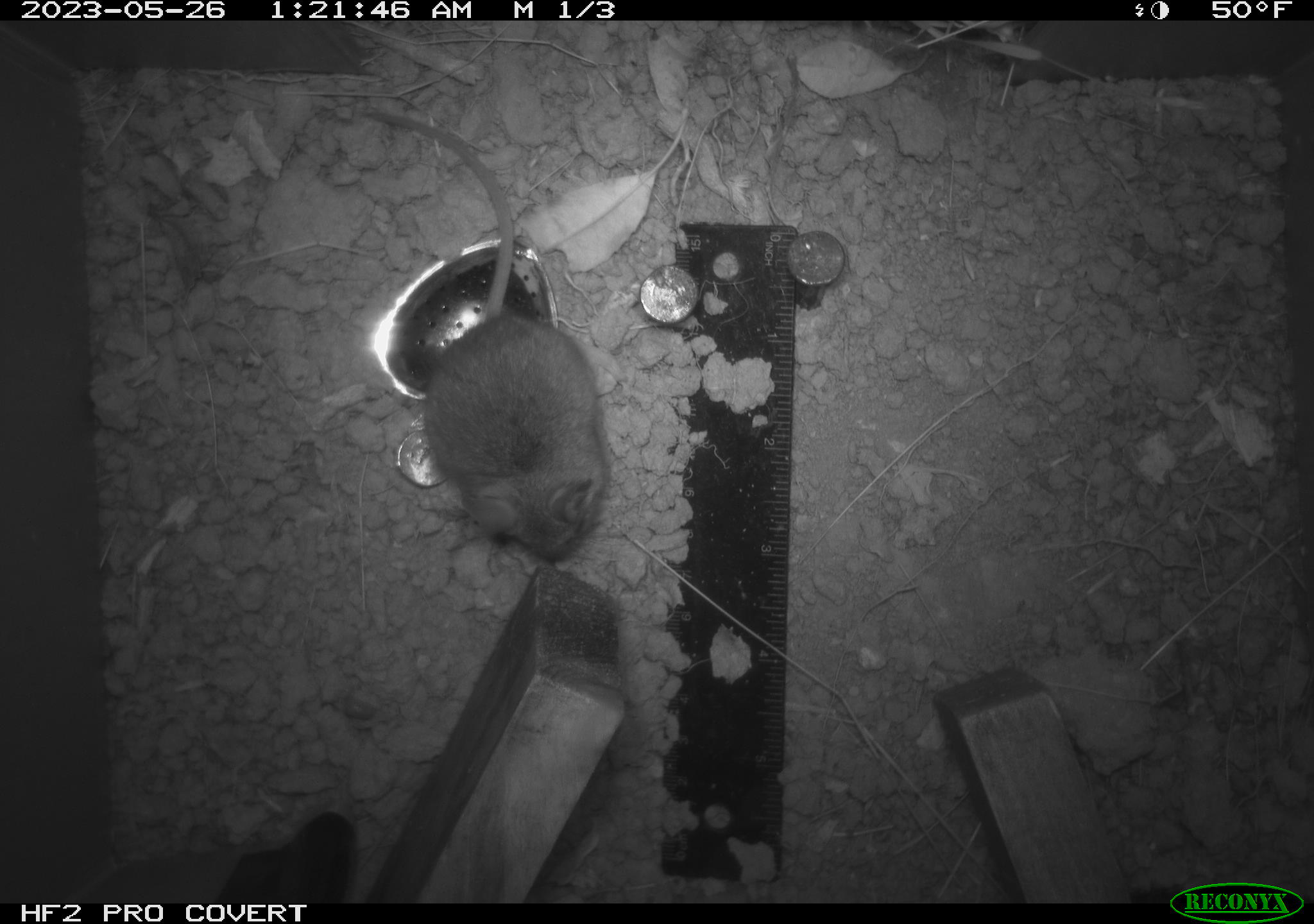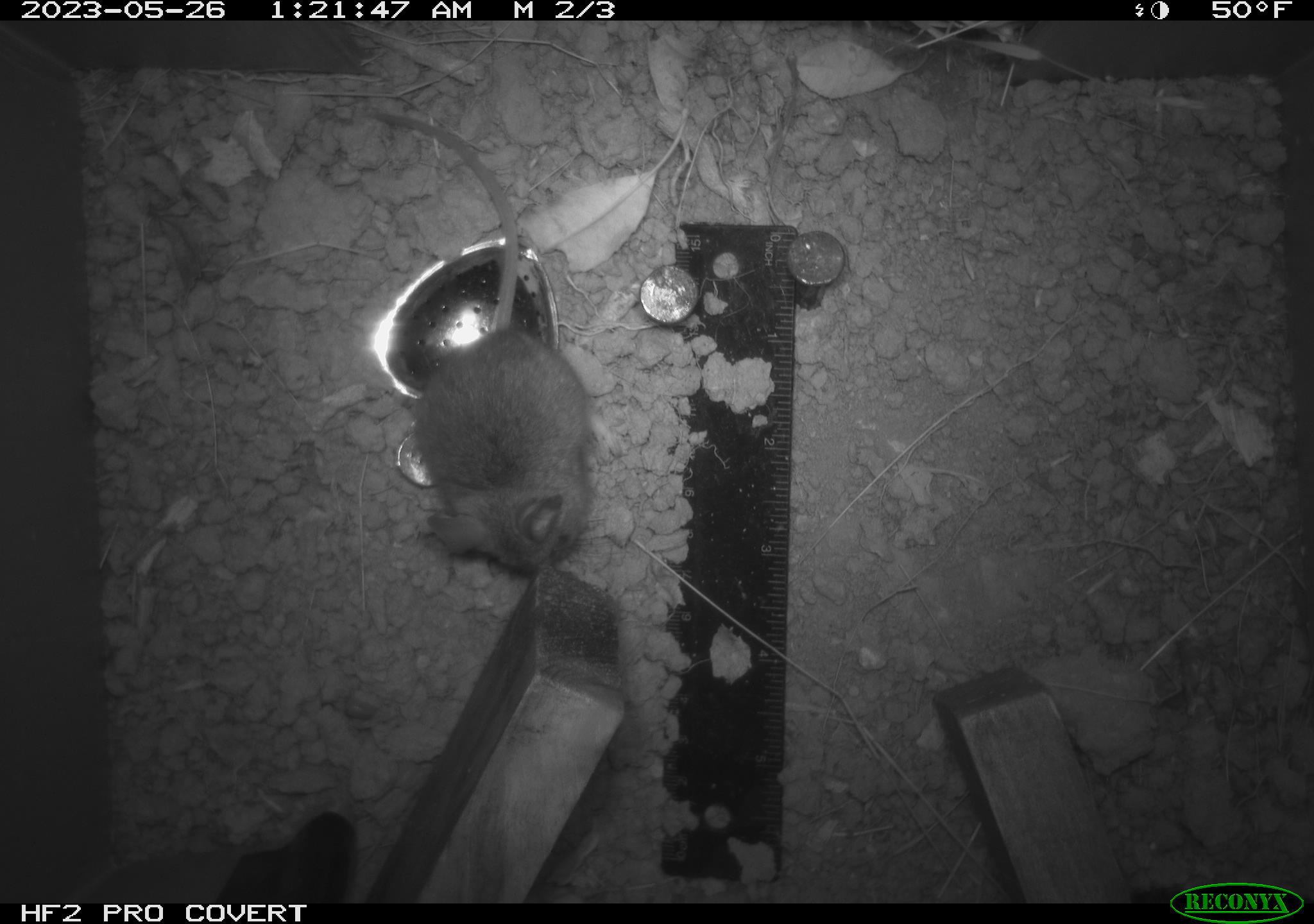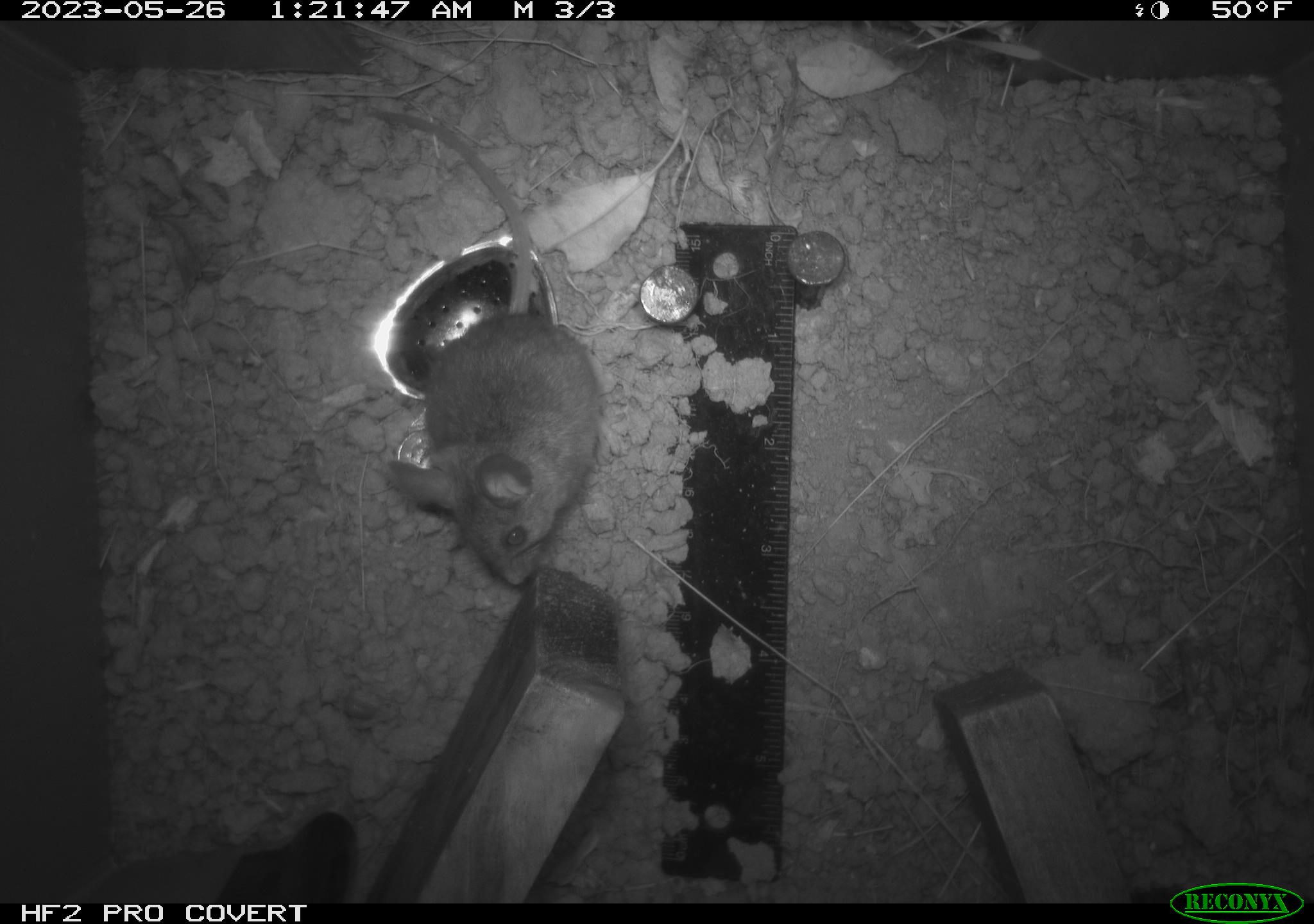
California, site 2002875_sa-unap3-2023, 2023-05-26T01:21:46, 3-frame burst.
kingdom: Animalia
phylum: Chordata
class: Mammalia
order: Rodentia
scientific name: Rodentia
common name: mouse species